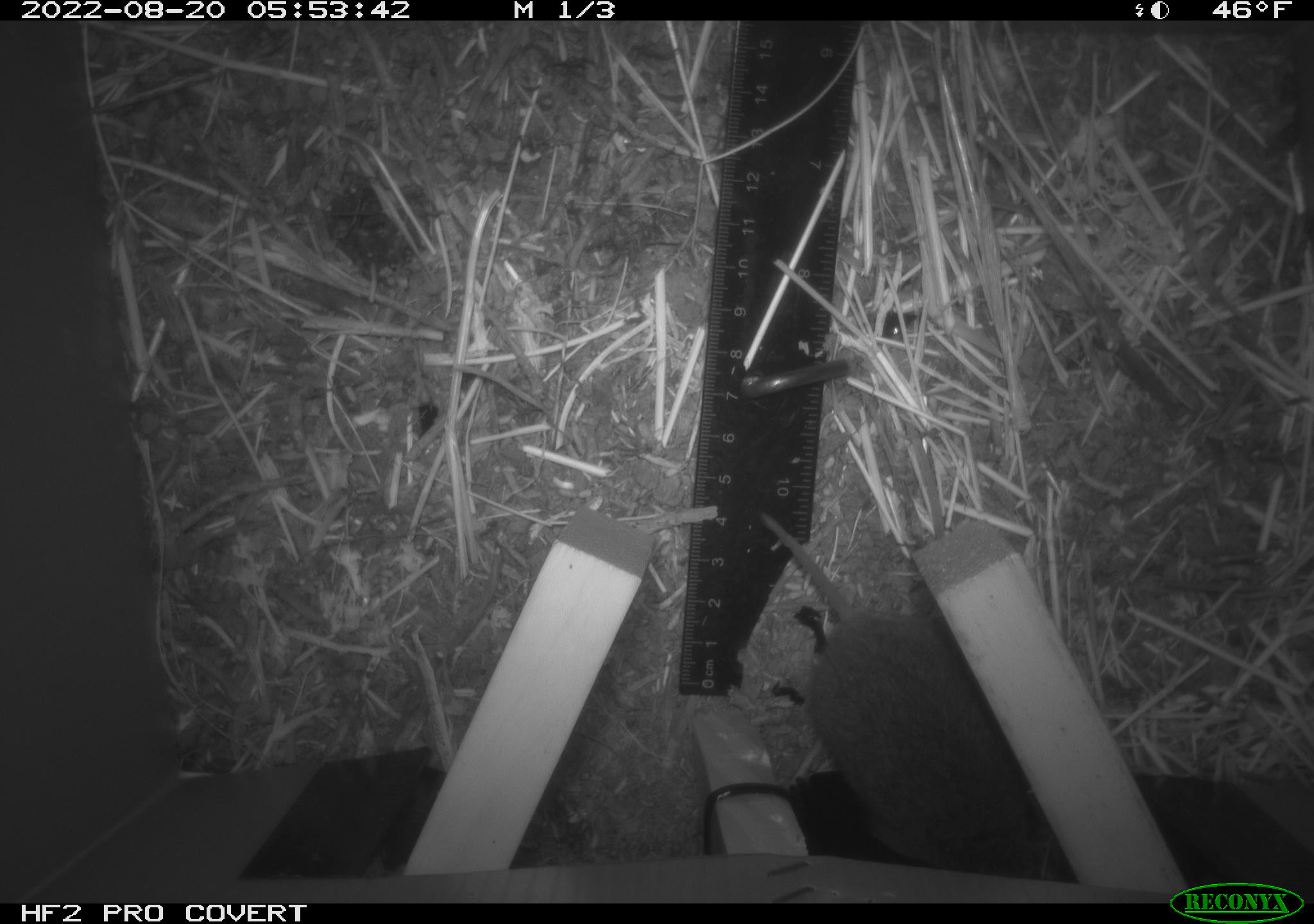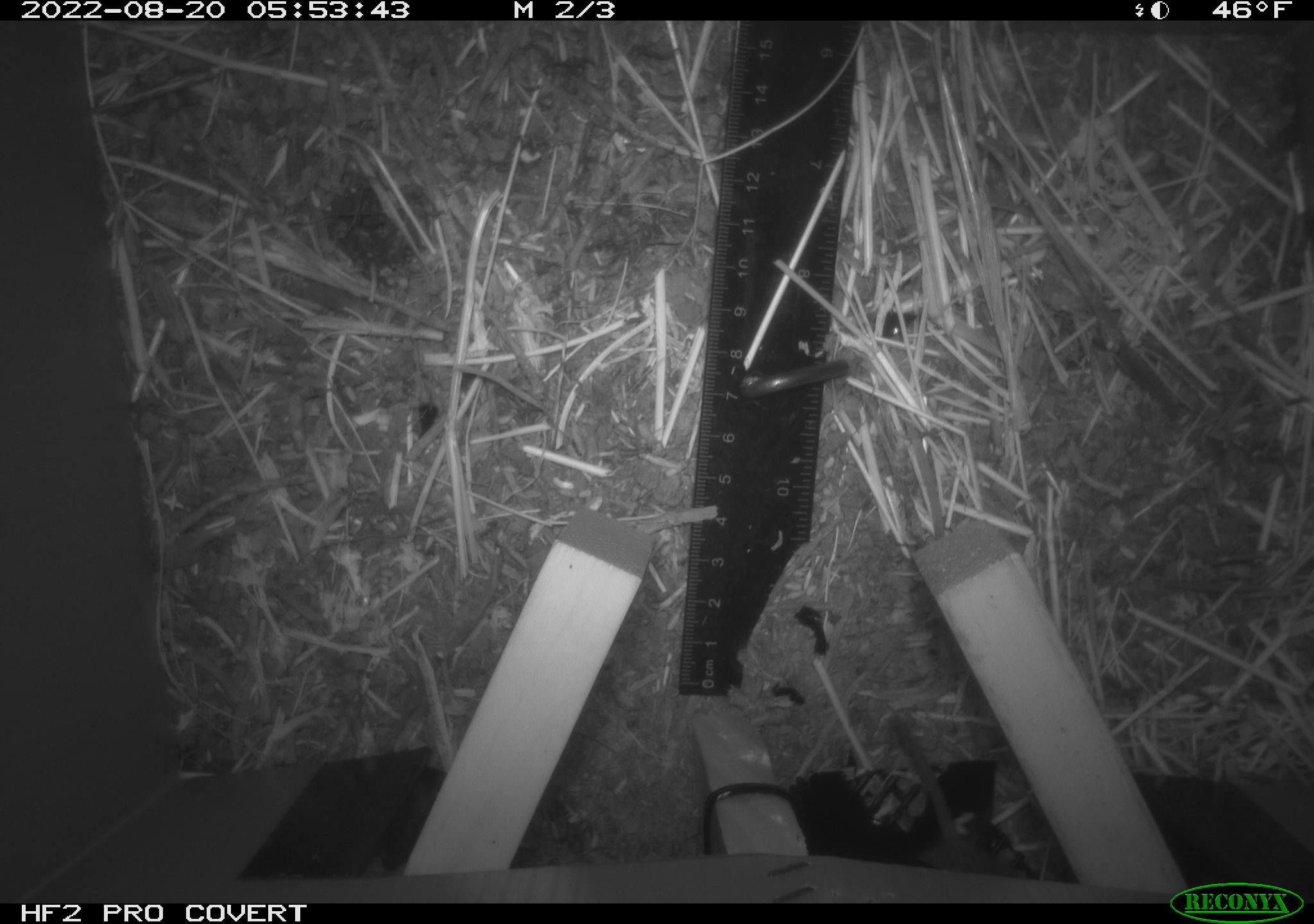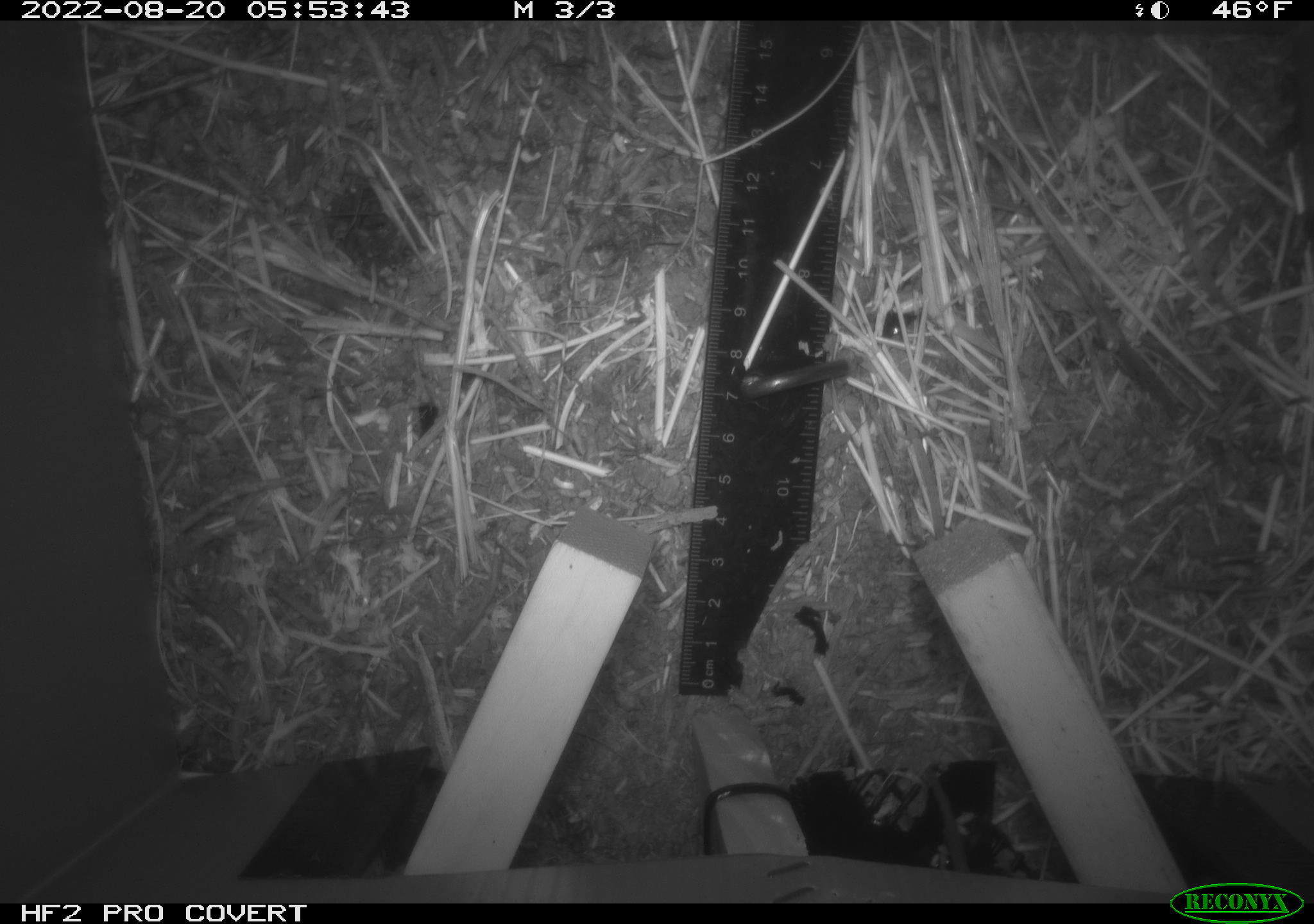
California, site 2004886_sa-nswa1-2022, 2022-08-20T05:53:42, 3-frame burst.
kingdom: Animalia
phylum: Chordata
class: Mammalia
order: Rodentia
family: Cricetidae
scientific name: Cricetidae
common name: hamsters, voles, lemmings, and allies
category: cricetidae family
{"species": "cricetidae family (hamsters, voles, lemmings, and allies) (Cricetidae)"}